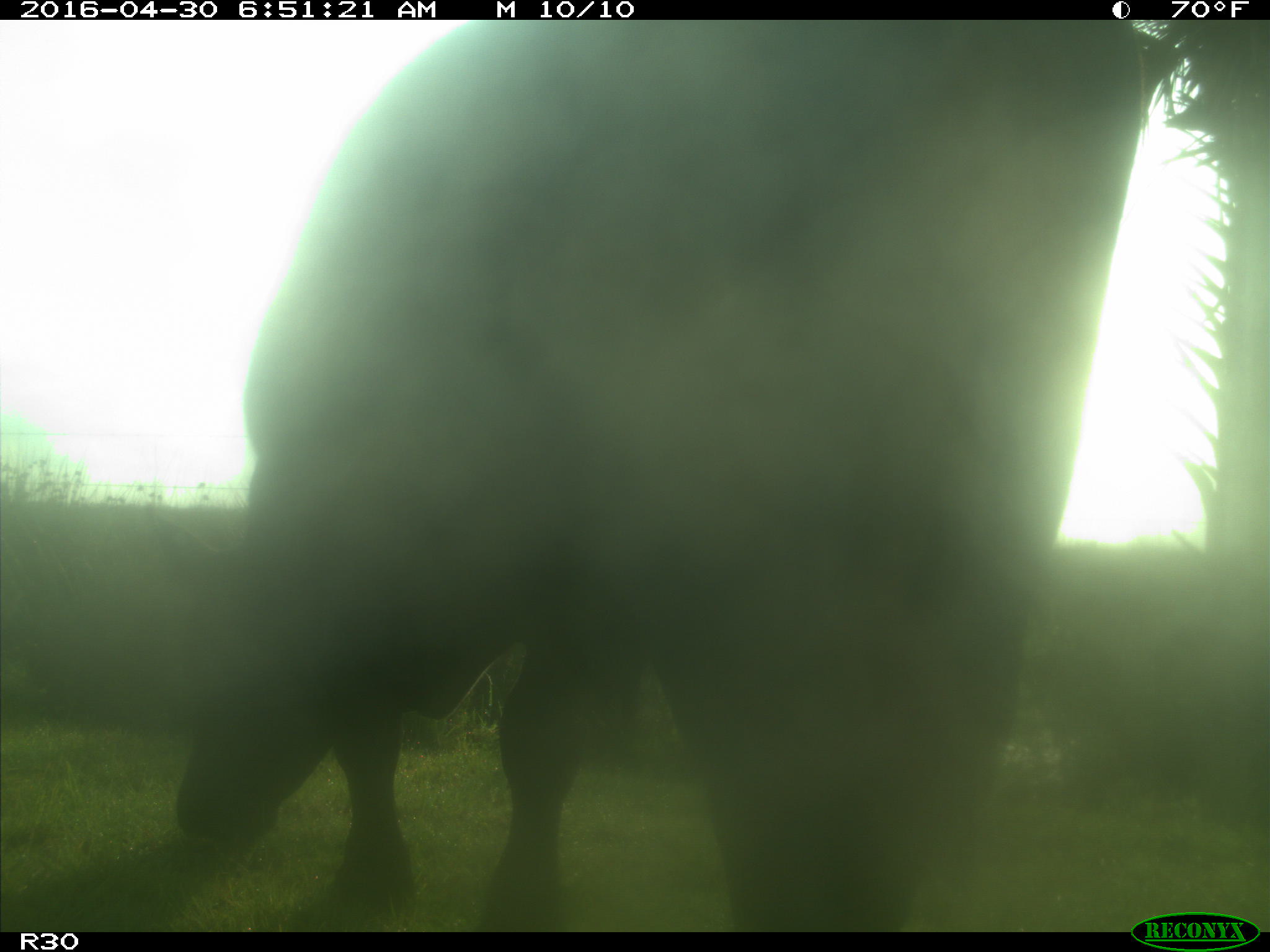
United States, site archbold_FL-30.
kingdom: Animalia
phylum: Chordata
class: Mammalia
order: Artiodactyla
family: Bovidae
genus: Bos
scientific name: Bos taurus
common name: domestic cow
Bos taurus (domestic cow).